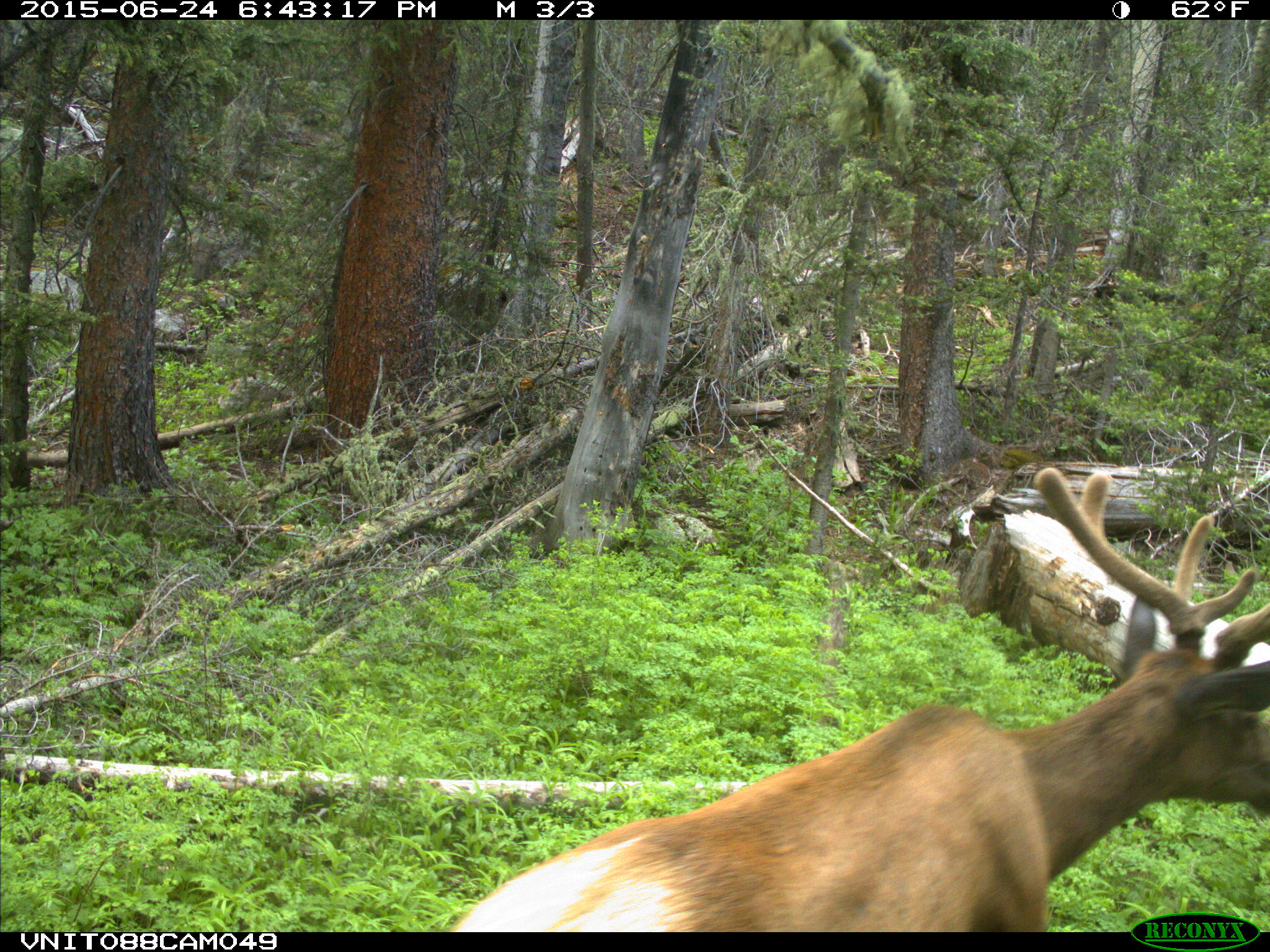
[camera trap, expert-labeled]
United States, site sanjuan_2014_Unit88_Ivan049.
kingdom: Animalia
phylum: Chordata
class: Mammalia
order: Artiodactyla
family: Cervidae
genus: Cervus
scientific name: Cervus elaphus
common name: red deer